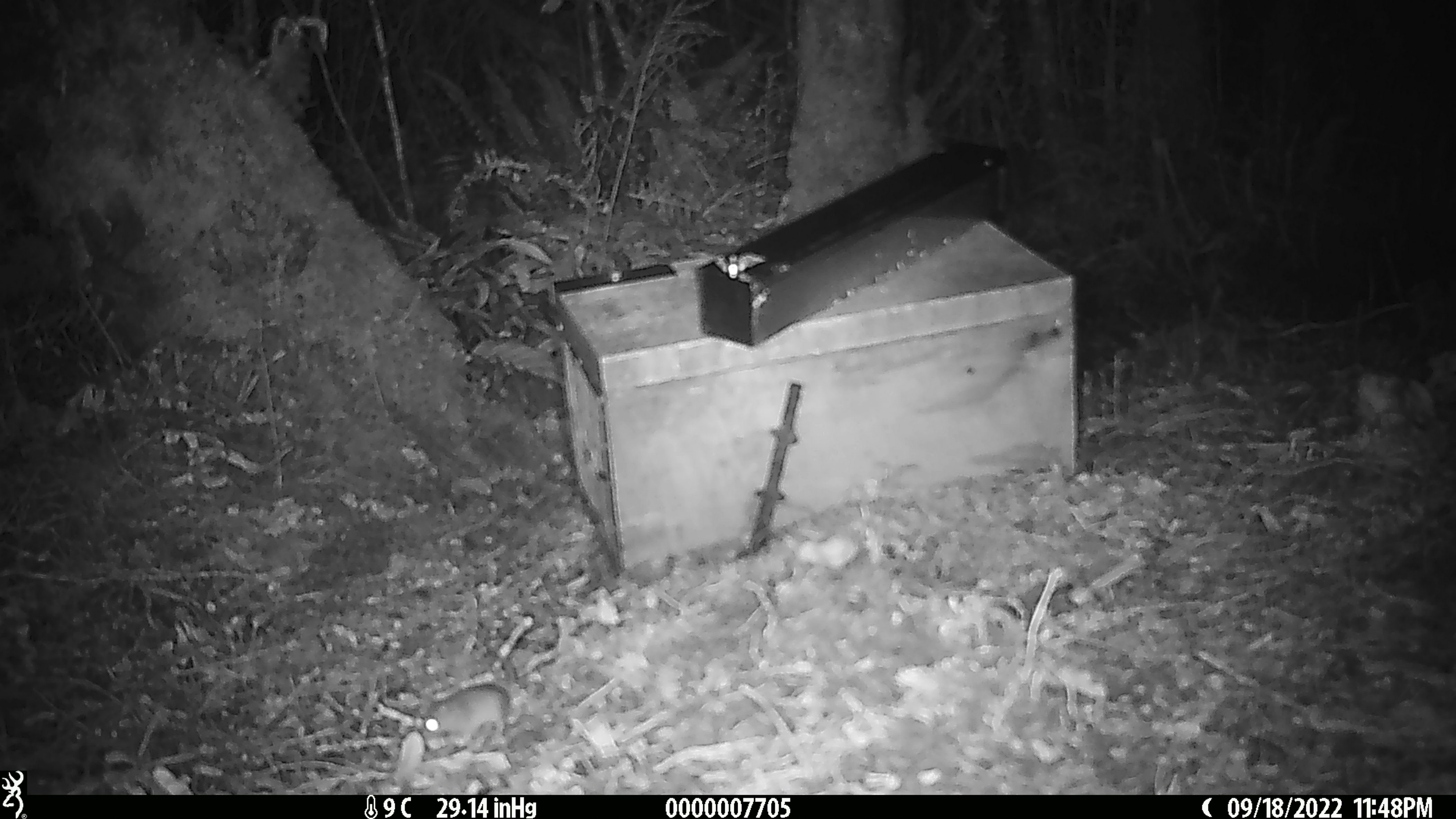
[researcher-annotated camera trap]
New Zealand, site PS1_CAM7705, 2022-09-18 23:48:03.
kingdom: Animalia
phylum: Chordata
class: Mammalia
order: Rodentia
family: Muridae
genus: Mus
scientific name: Mus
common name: mouse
Mouse (Mus).